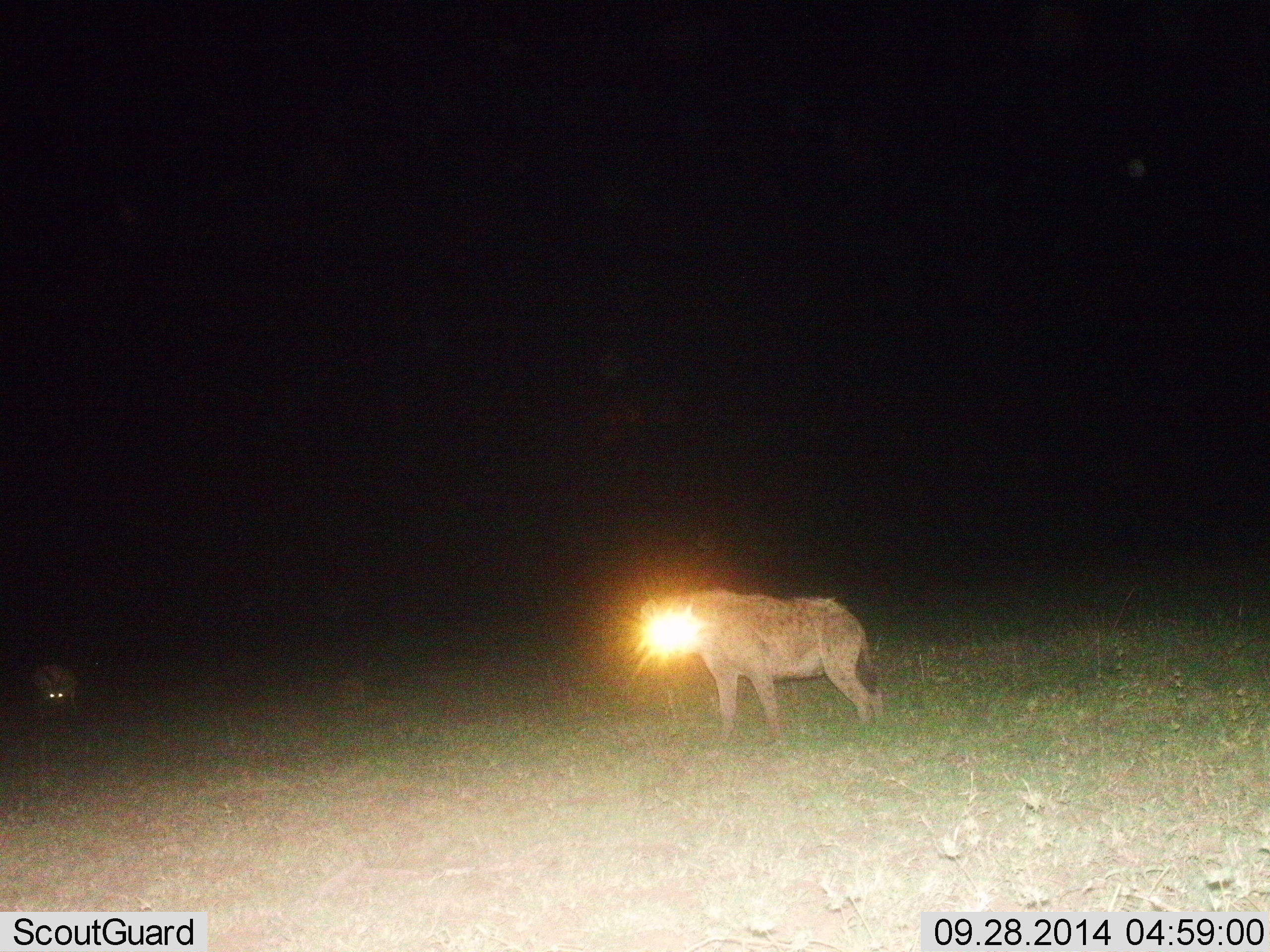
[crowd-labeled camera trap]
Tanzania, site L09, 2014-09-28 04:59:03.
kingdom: Animalia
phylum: Chordata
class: Mammalia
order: Carnivora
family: Hyaenidae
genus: Crocuta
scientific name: Crocuta crocuta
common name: spotted hyena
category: hyenaspotted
Hyenaspotted (spotted hyena) (Crocuta crocuta), count 2. Behavior (volunteer vote fractions): standing 100%, resting 0%, moving 0%, interacting 0%. Young present (vote fraction): 0%. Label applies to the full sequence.